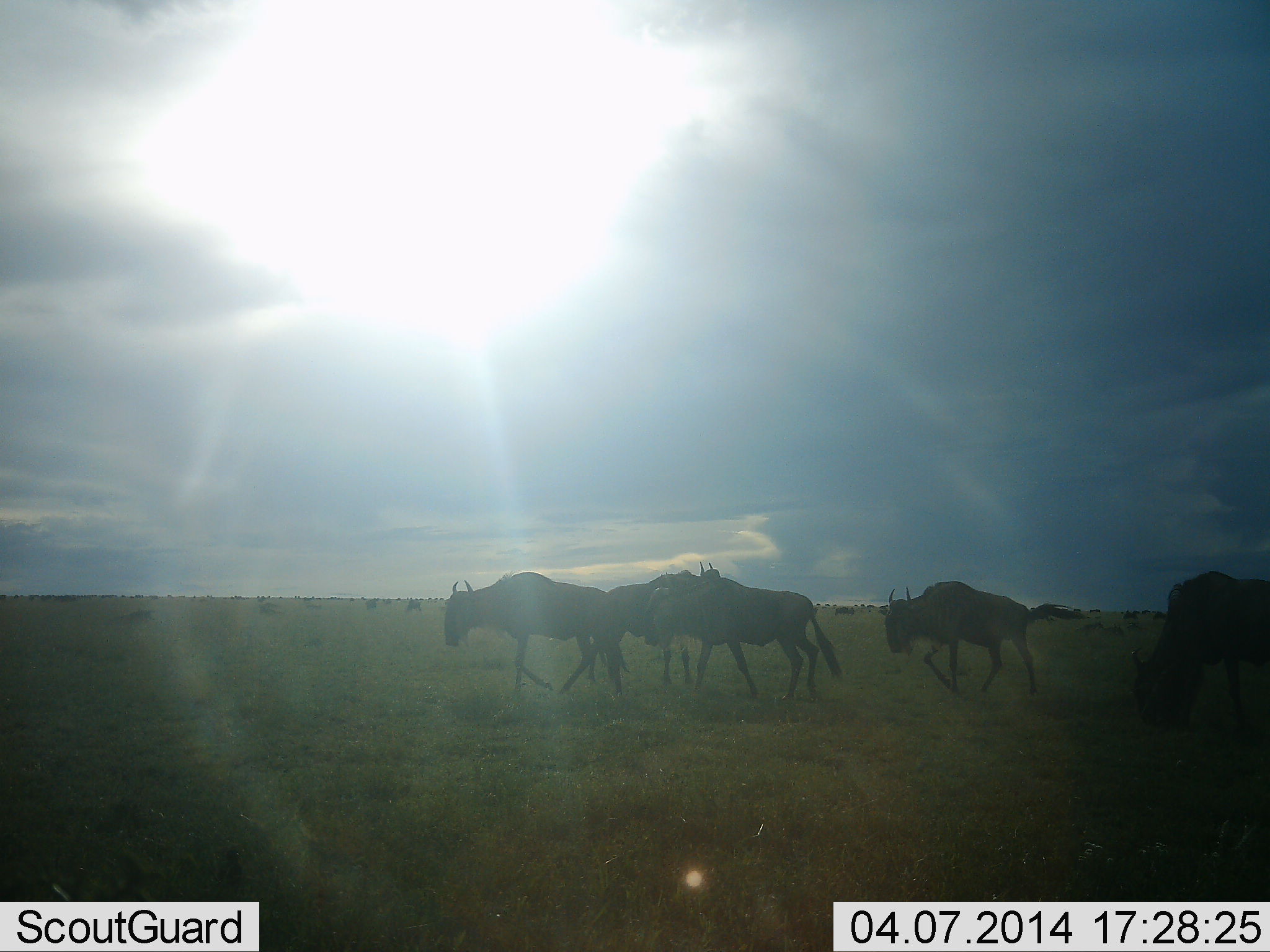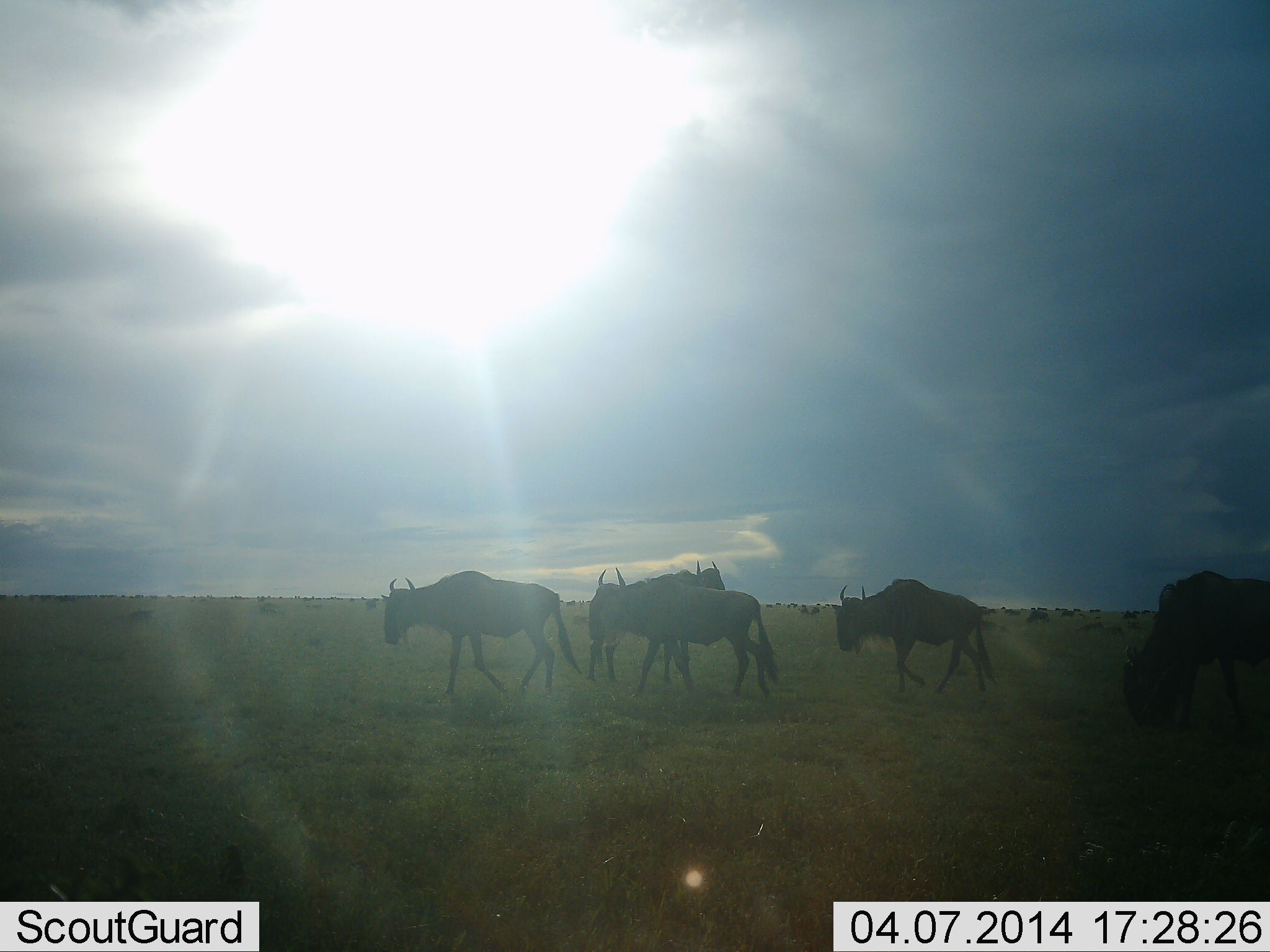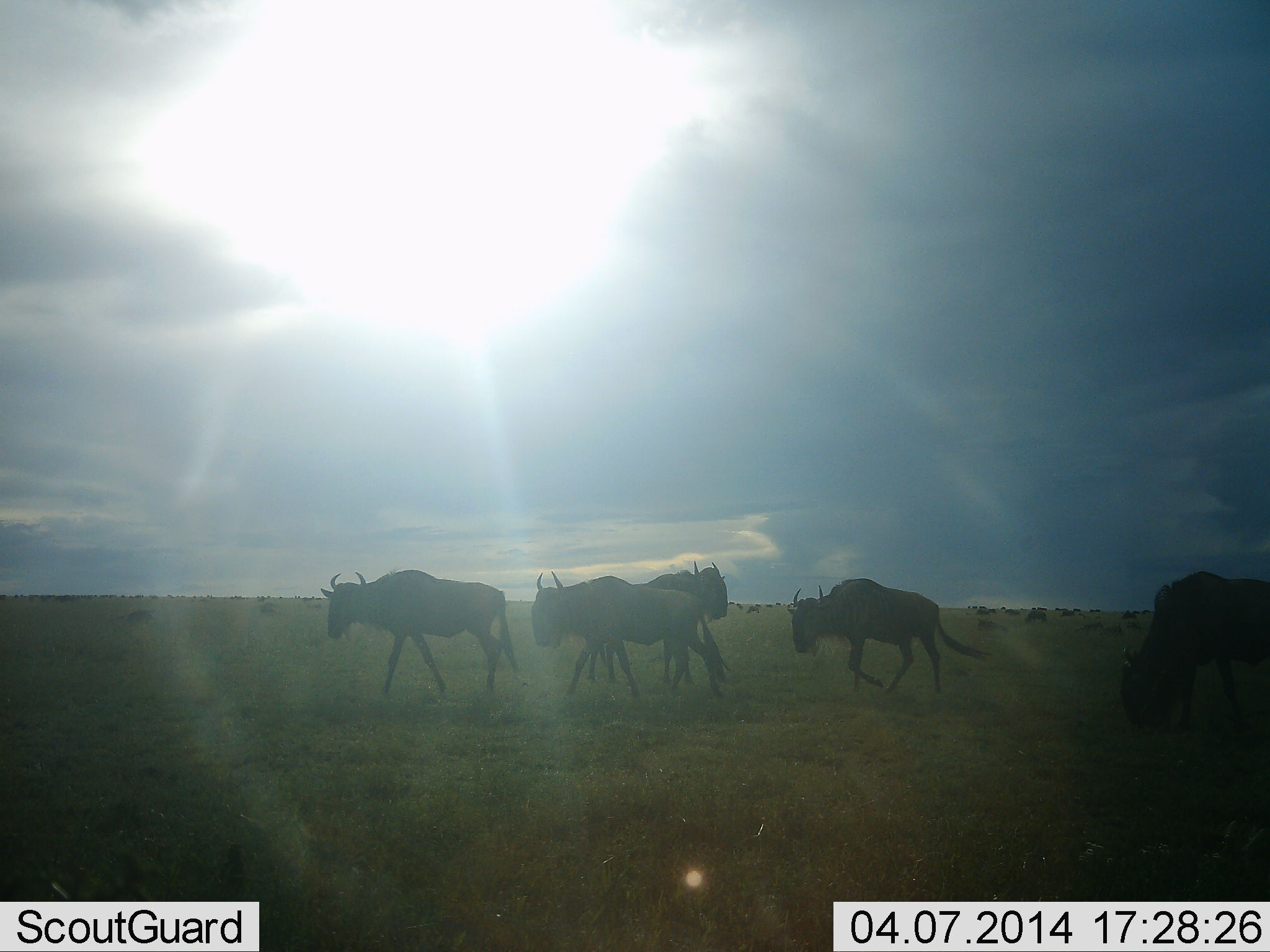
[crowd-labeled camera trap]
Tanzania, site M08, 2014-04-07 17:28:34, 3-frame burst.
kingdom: Animalia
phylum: Chordata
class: Mammalia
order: Artiodactyla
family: Bovidae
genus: Connochaetes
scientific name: Connochaetes taurinus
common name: blue wildebeest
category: wildebeest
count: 6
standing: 30%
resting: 0%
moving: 100%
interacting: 0%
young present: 0%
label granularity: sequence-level